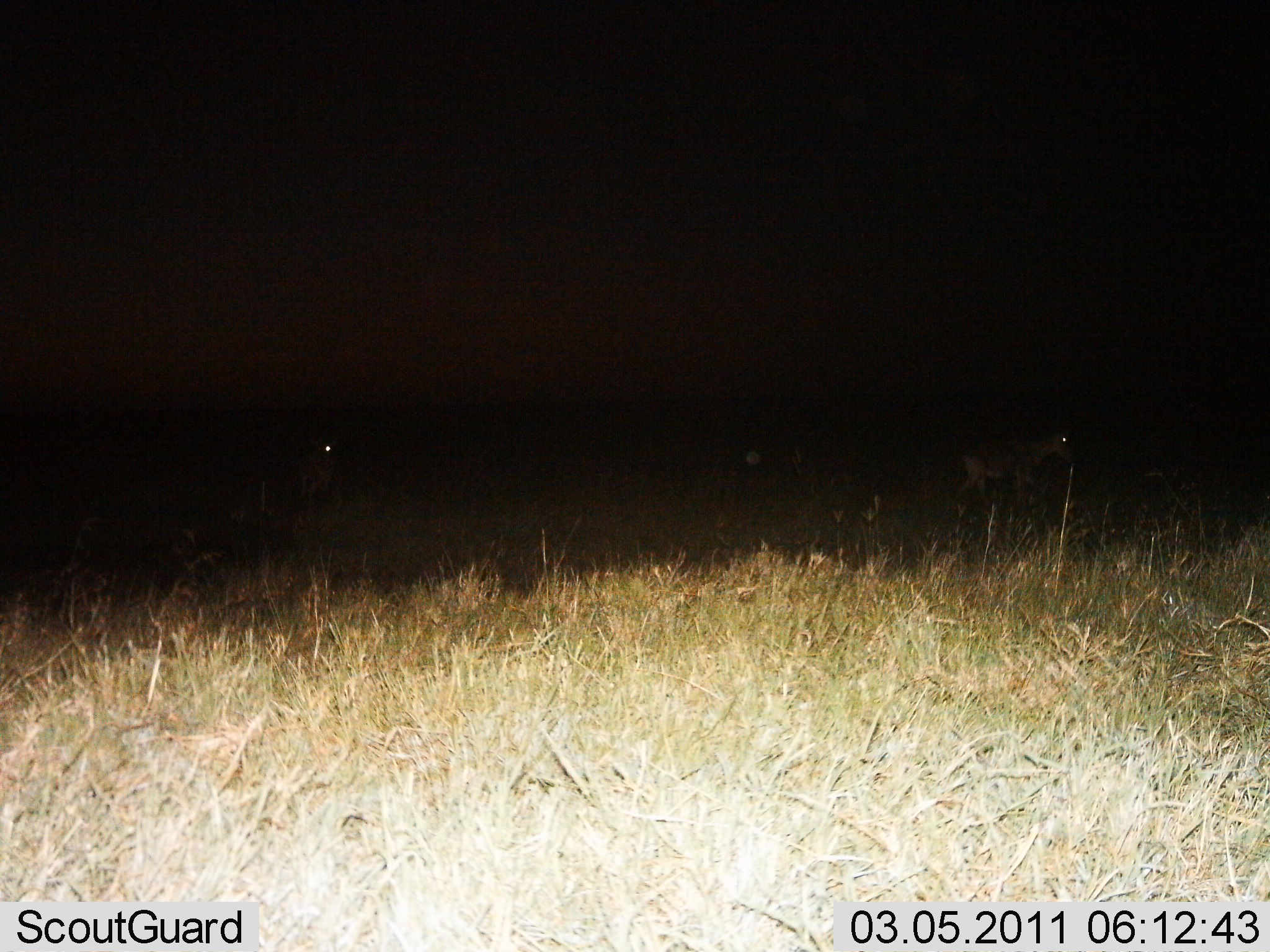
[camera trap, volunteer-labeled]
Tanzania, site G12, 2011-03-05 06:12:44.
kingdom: Animalia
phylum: Chordata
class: Mammalia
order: Artiodactyla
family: Bovidae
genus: Nanger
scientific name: Nanger granti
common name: grant's gazelle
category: gazellegrants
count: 2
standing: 22%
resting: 0%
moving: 78%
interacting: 0%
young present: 0%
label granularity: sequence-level